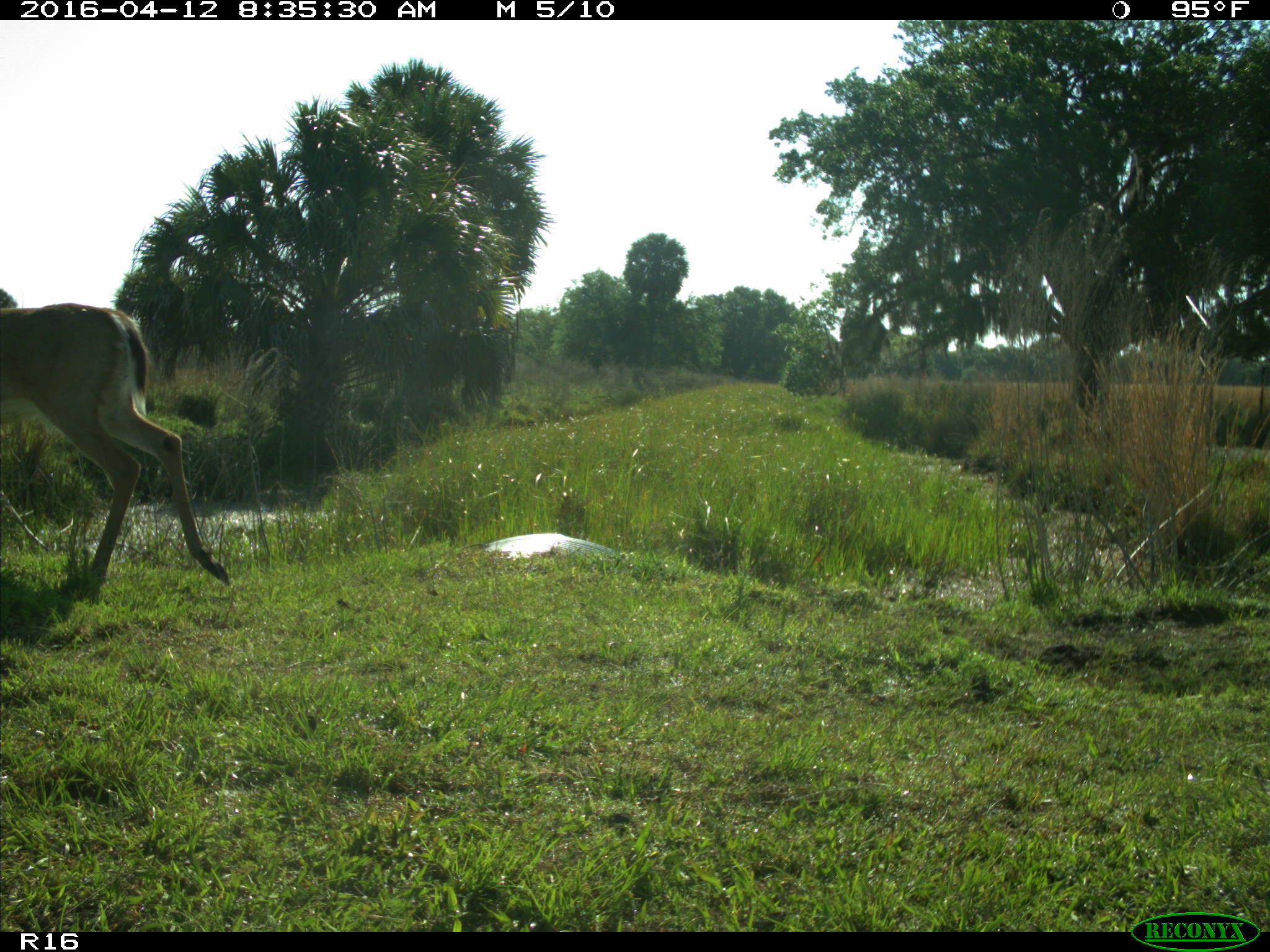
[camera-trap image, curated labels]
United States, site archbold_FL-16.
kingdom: Animalia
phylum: Chordata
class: Mammalia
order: Artiodactyla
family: Cervidae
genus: Odocoileus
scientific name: Odocoileus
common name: deer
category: unidentified deer